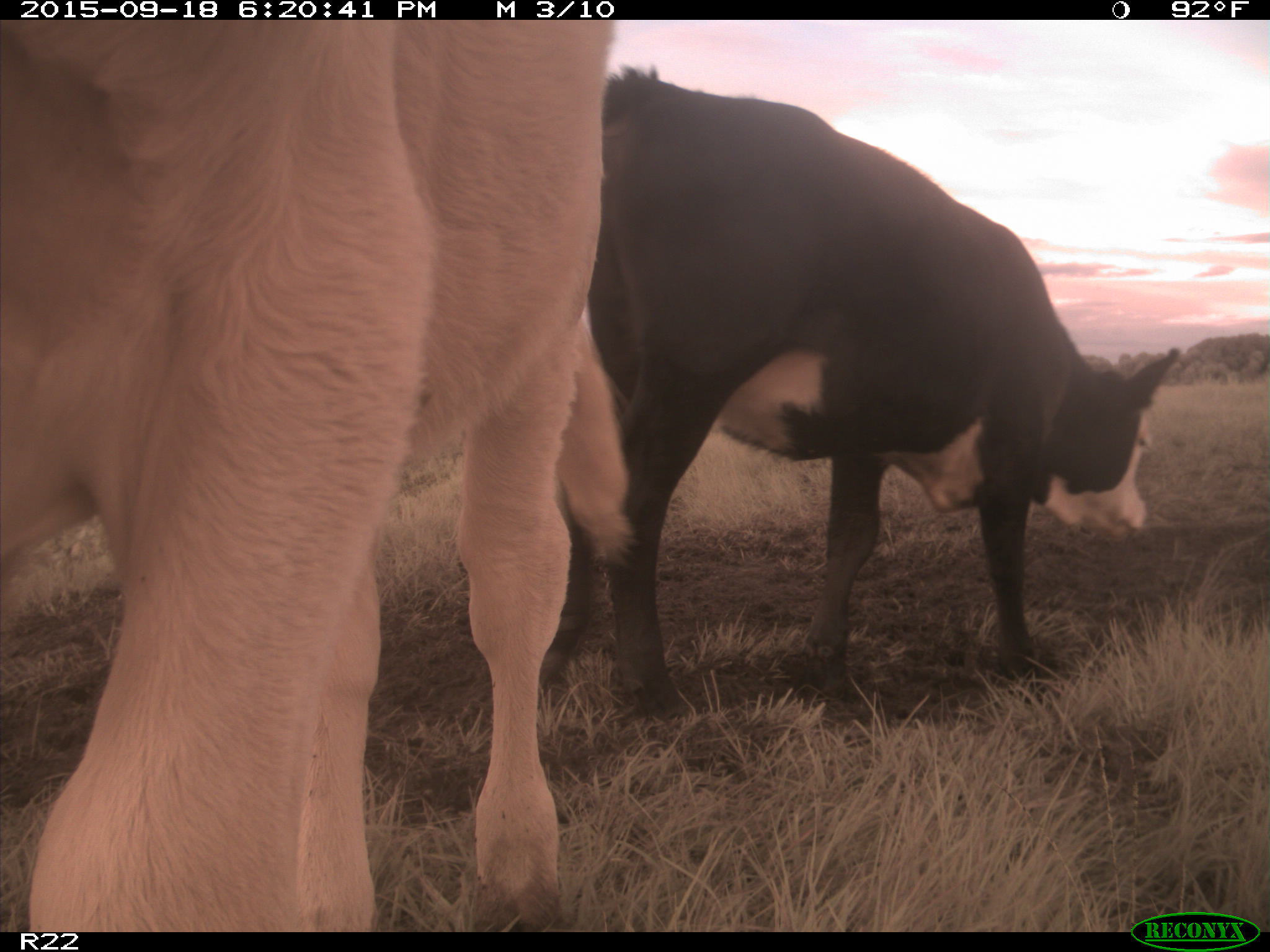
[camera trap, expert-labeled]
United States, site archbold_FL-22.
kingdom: Animalia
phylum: Chordata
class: Mammalia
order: Artiodactyla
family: Bovidae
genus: Bos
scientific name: Bos taurus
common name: domestic cow